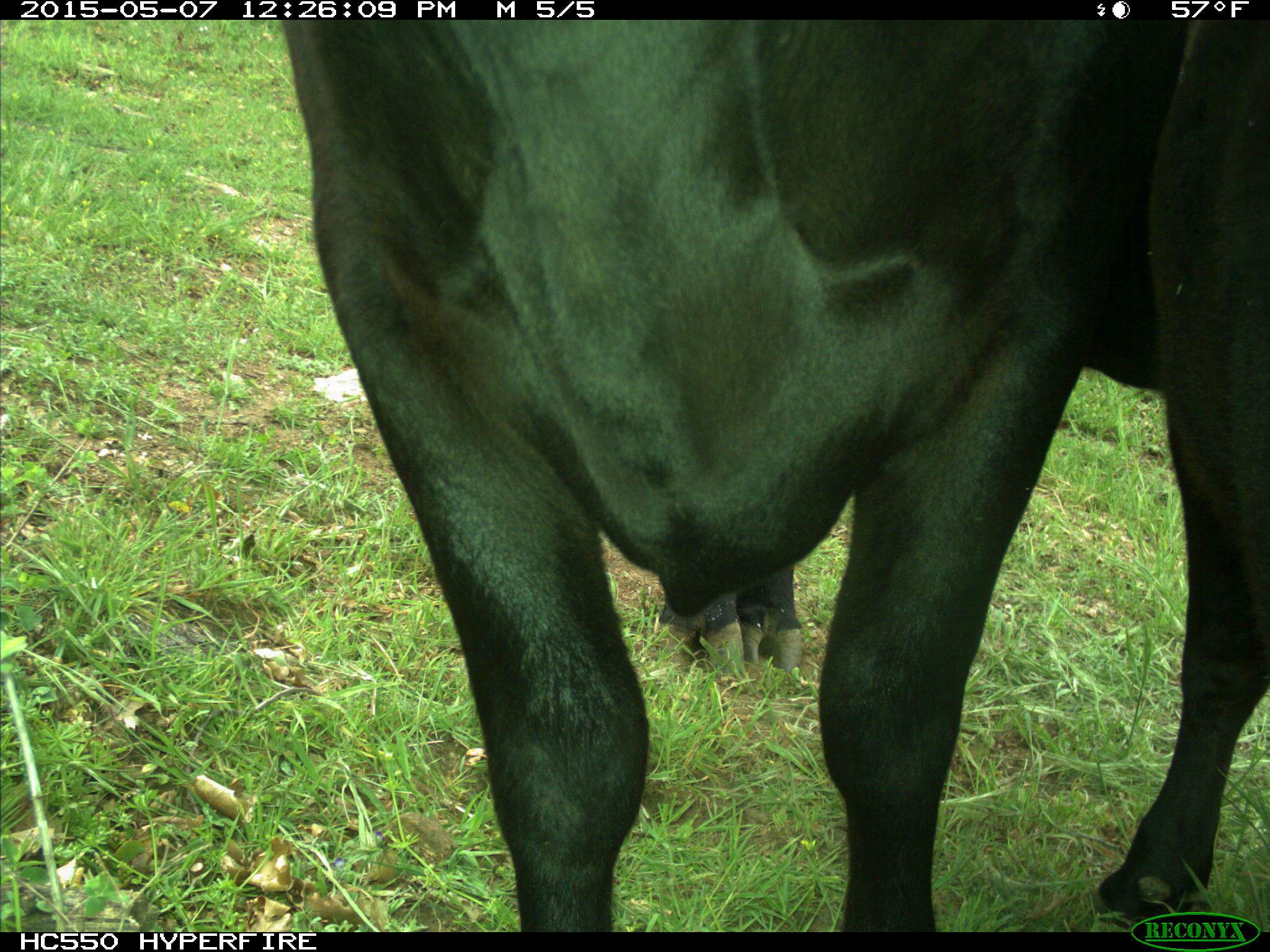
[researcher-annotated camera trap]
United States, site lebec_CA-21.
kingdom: Animalia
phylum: Chordata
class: Mammalia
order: Artiodactyla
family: Bovidae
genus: Bos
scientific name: Bos taurus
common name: domestic cow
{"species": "Bos taurus (domestic cow)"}